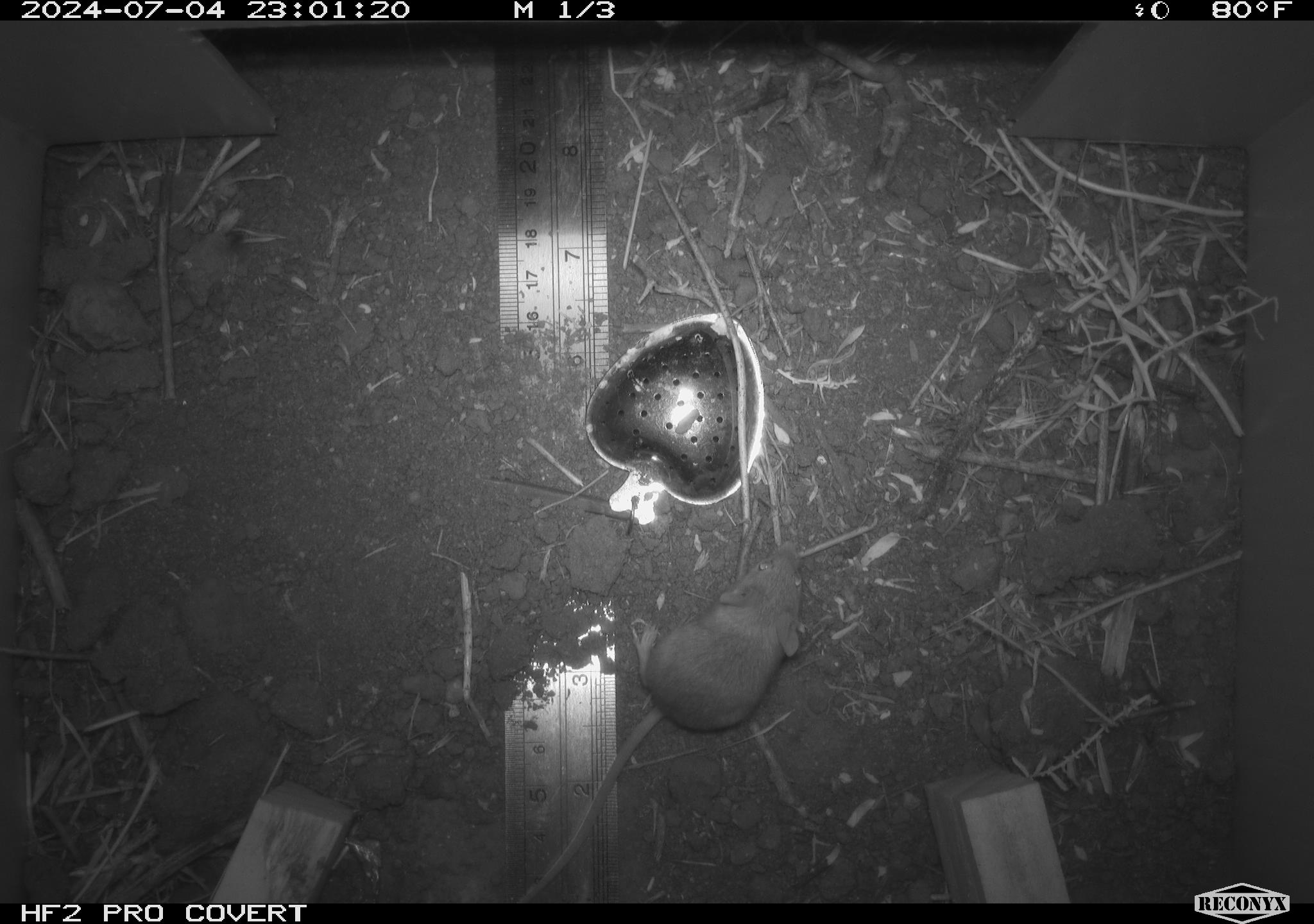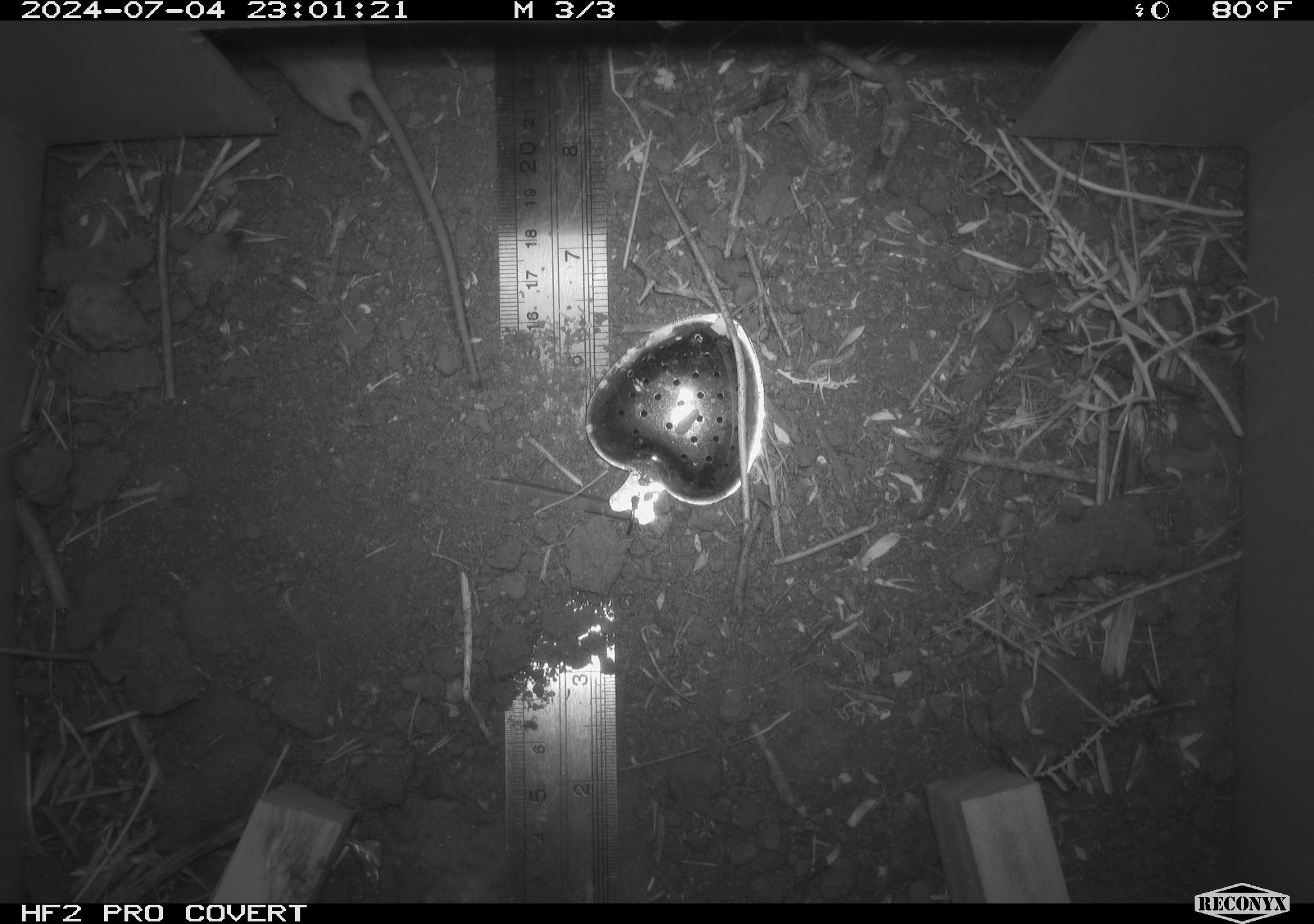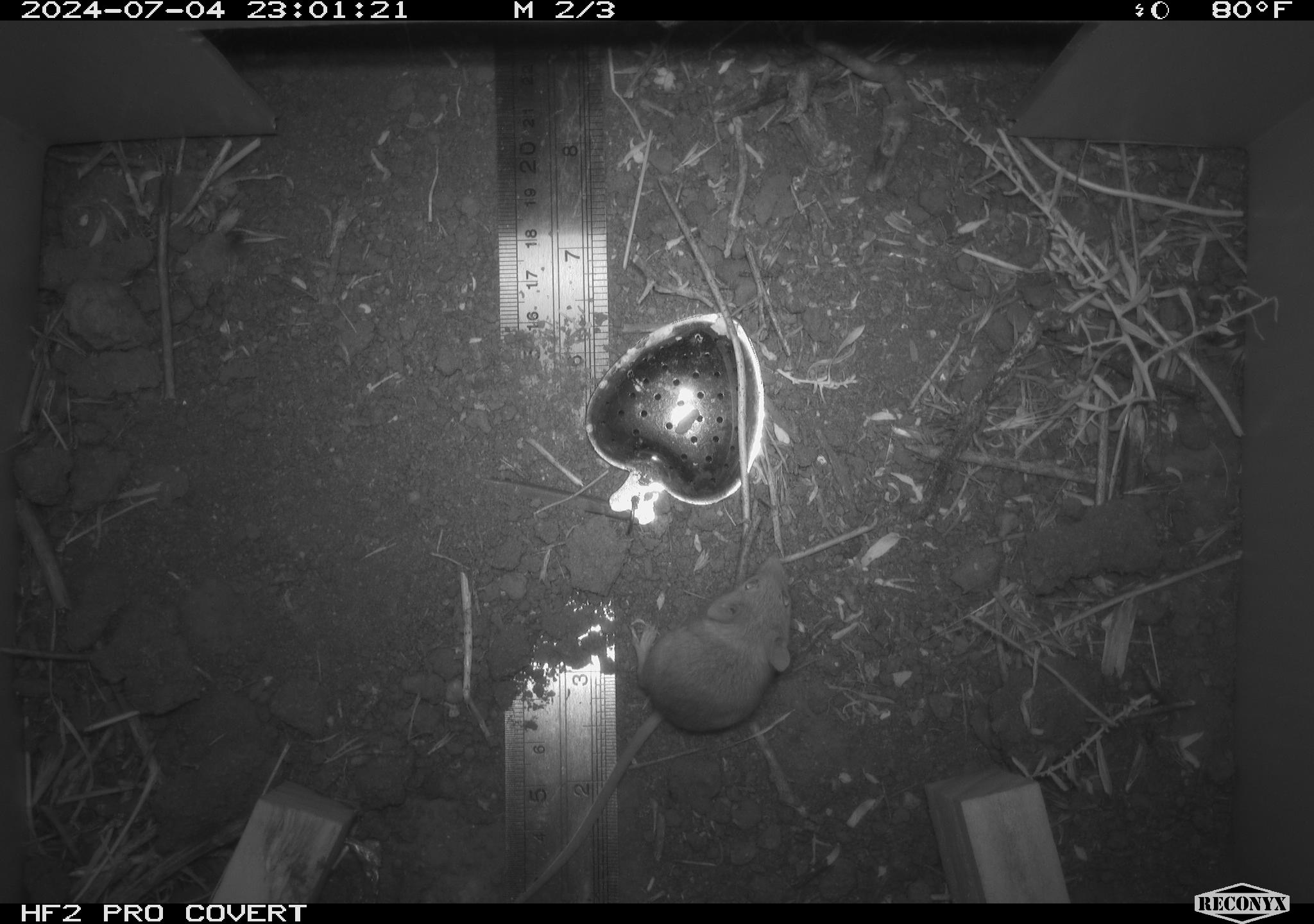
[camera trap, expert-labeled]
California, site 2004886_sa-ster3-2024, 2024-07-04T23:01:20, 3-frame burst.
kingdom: Animalia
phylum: Chordata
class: Mammalia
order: Rodentia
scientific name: Rodentia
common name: mouse species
Mouse species (Rodentia).